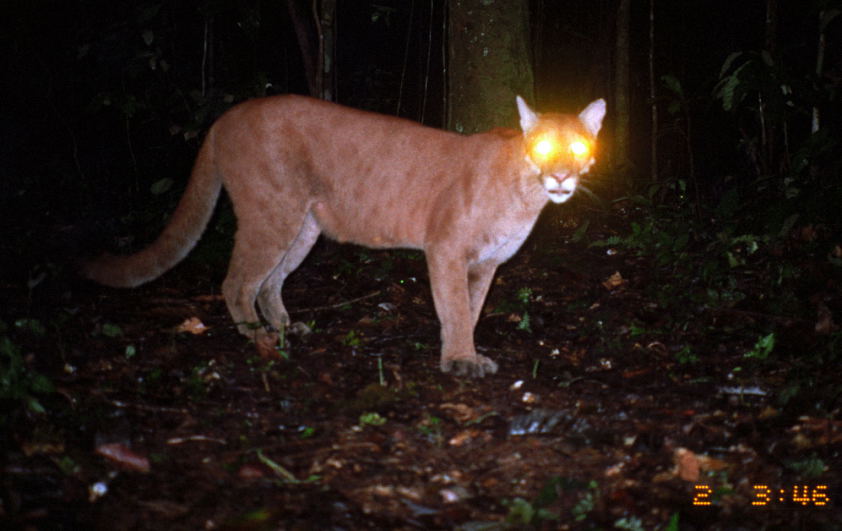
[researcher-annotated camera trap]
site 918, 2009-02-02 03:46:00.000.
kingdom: Animalia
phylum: Chordata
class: Mammalia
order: Carnivora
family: Felidae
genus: Puma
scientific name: Puma concolor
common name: mountain lion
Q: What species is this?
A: Puma concolor (mountain lion).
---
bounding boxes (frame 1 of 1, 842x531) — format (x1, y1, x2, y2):
puma concolor: (71, 92, 608, 378)